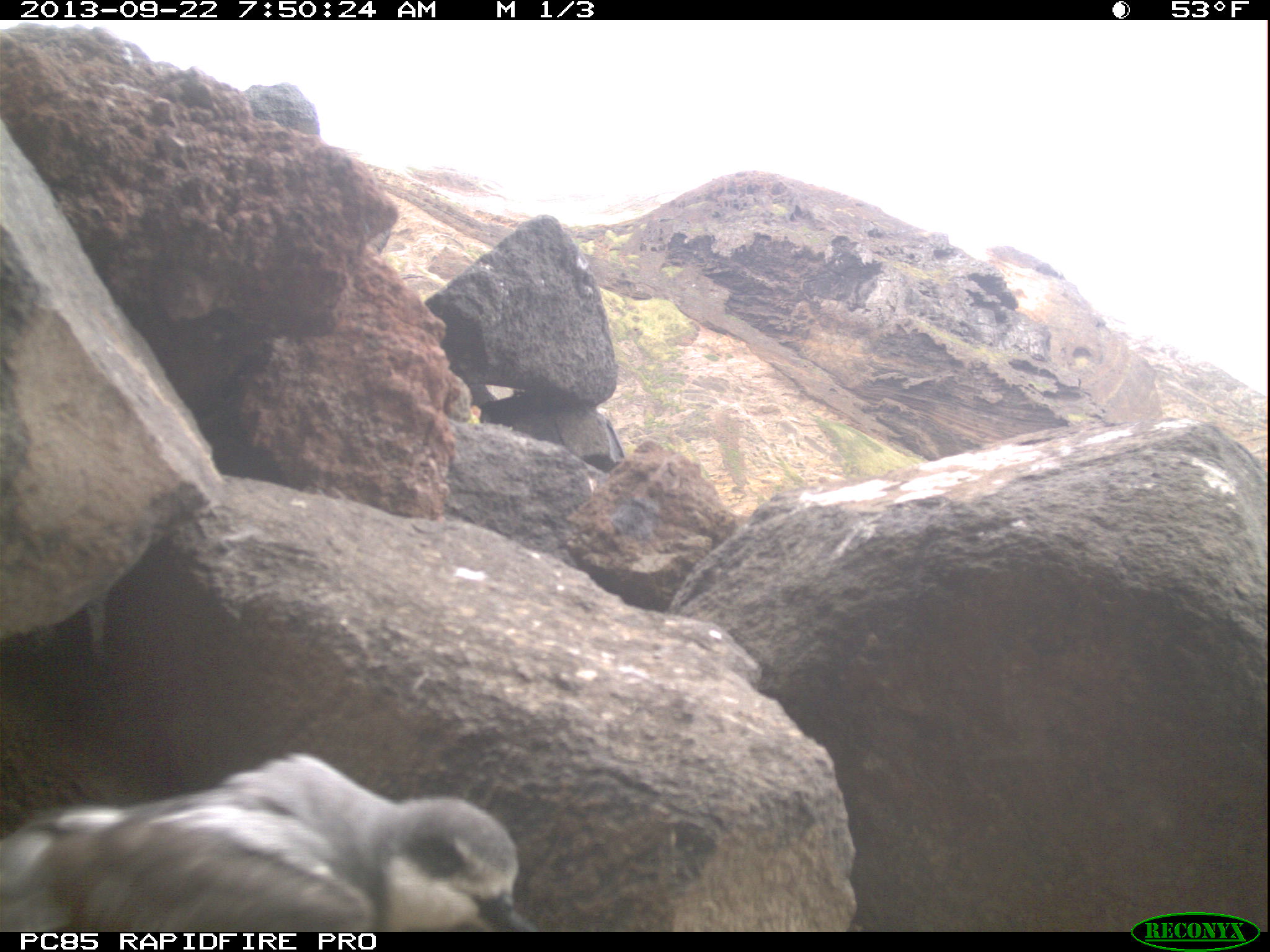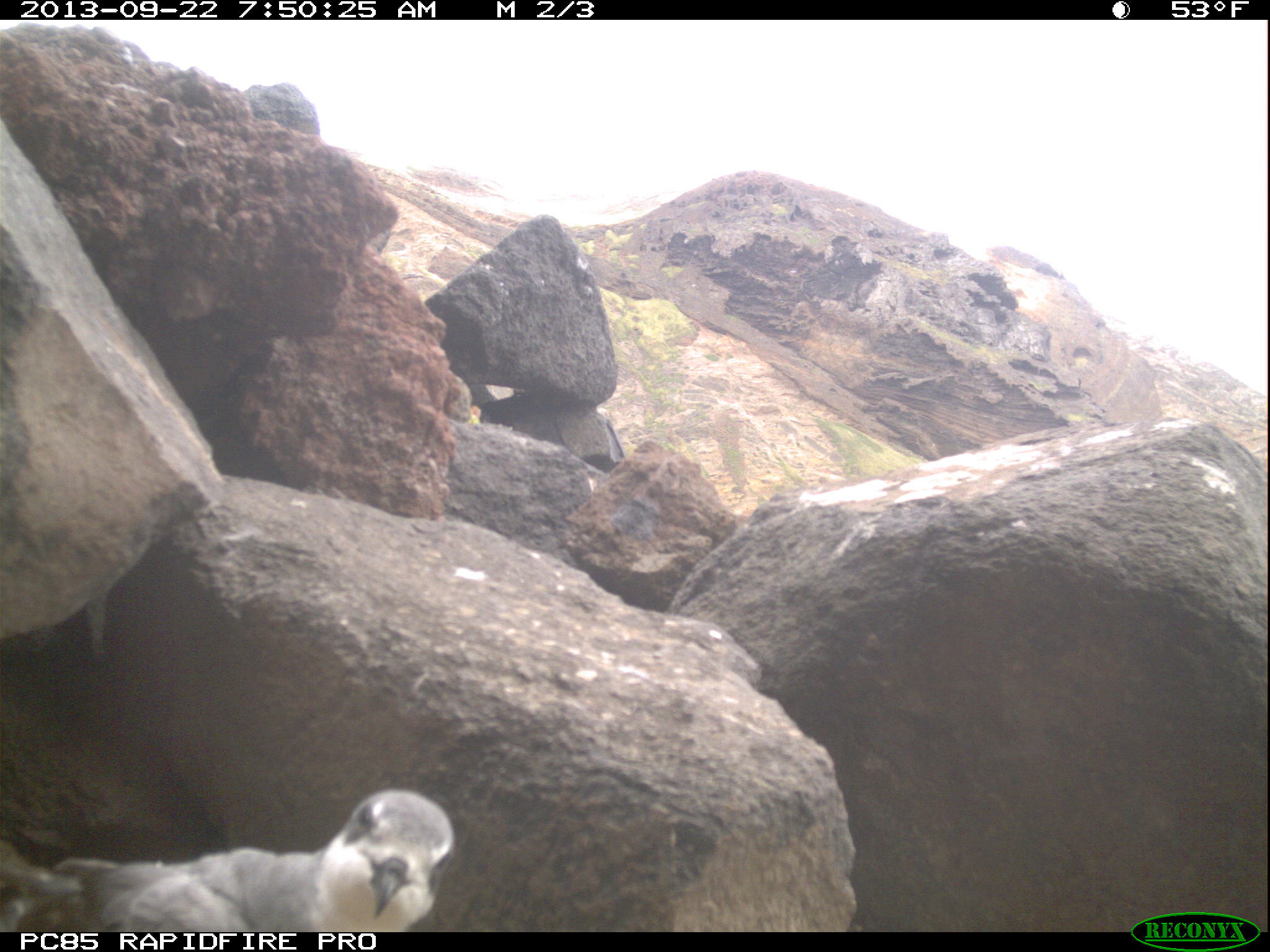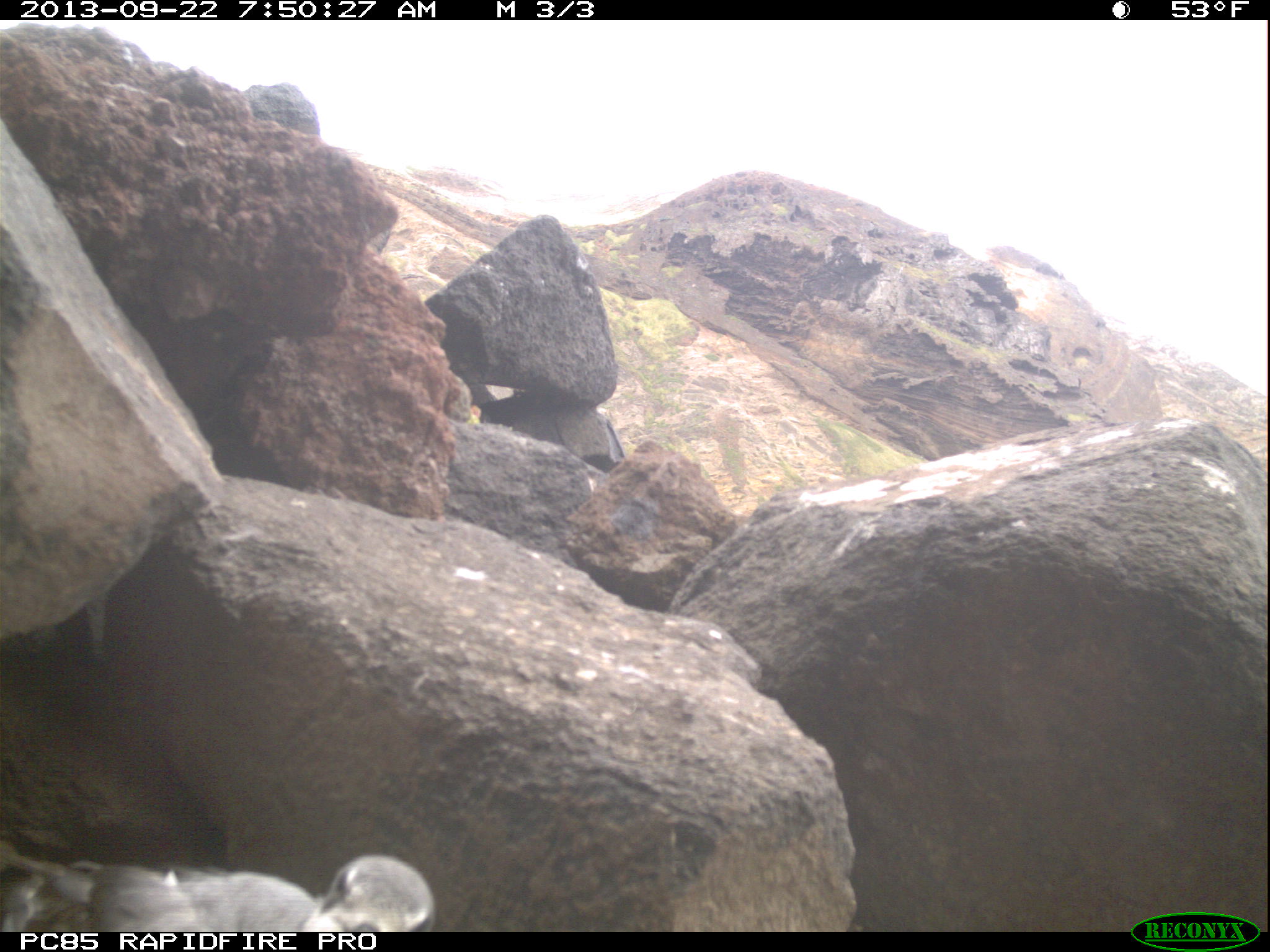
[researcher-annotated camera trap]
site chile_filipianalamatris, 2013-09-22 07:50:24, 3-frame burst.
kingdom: Animalia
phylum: Chordata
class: Aves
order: Procellariiformes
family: Procellariidae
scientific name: Procellariidae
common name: petrel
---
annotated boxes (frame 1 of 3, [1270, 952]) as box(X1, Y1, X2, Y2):
petrel: box(0, 759, 531, 933)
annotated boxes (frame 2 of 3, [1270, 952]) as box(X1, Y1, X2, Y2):
petrel: box(3, 789, 459, 933)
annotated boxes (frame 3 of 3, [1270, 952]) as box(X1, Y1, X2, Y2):
petrel: box(0, 847, 440, 935)